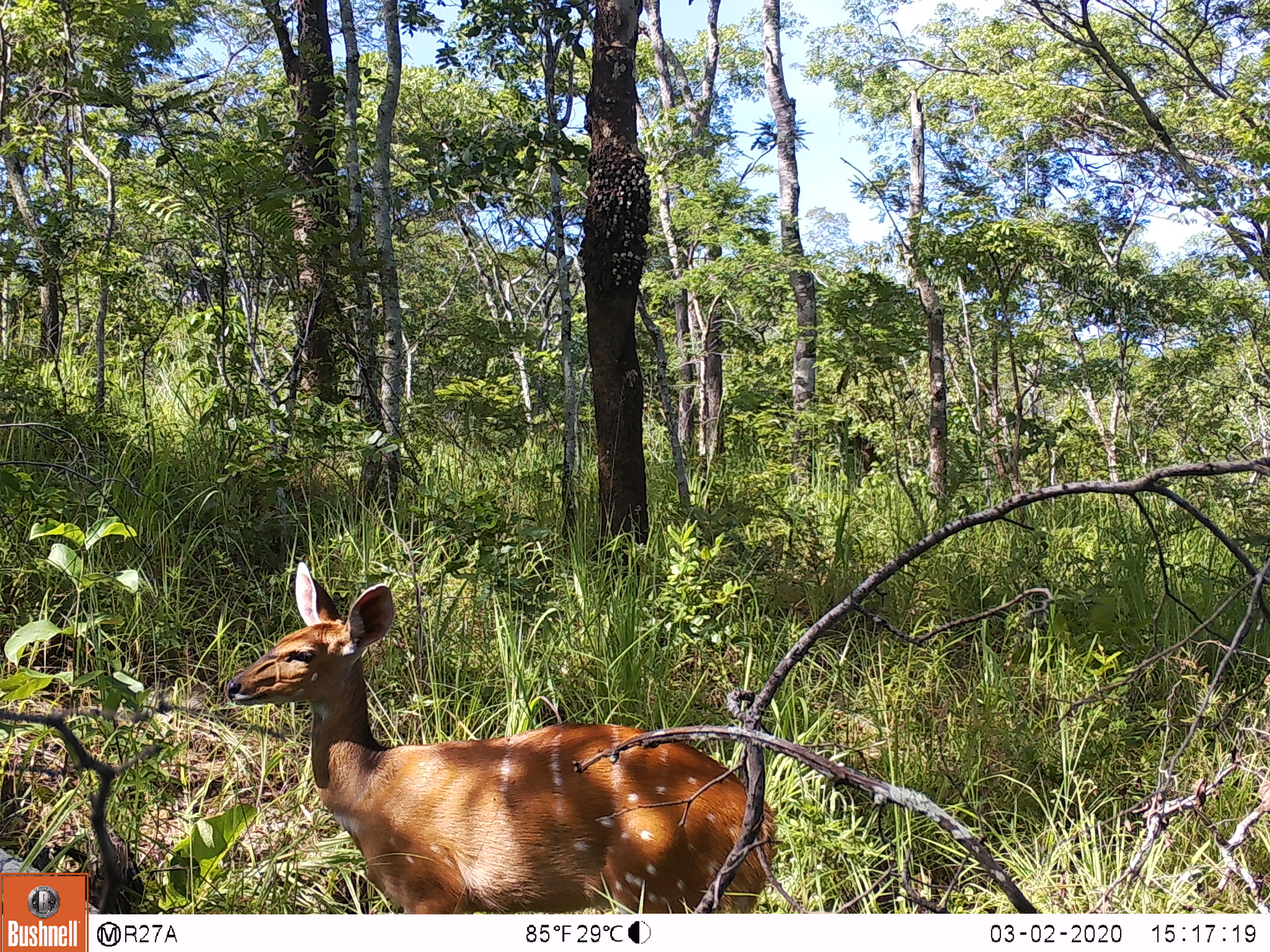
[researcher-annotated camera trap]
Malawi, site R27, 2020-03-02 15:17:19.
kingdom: Animalia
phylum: Chordata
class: Mammalia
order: Artiodactyla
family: Bovidae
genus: Tragelaphus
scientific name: Tragelaphus sylvaticus sylvaticus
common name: cape bushbuck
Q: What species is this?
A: Cape bushbuck (Tragelaphus sylvaticus sylvaticus).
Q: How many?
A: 1.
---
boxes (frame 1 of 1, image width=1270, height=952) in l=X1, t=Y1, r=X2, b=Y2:
cape bushbuck: l=225, t=555, r=778, b=898